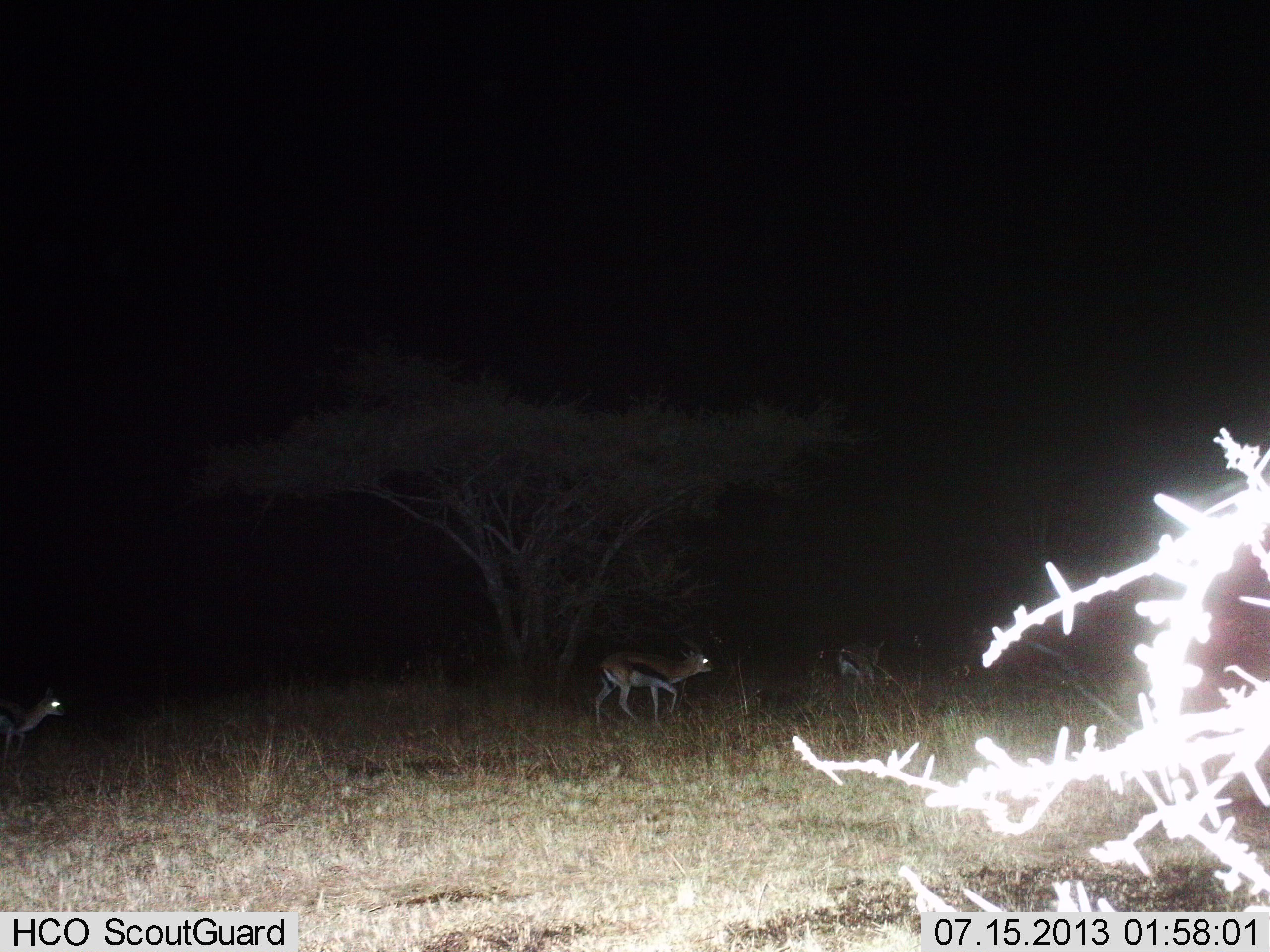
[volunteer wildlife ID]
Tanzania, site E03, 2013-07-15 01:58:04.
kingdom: Animalia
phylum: Chordata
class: Mammalia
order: Artiodactyla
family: Bovidae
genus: Eudorcas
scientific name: Eudorcas thomsonii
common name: thomson's gazelle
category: gazellethomsons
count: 3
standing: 33%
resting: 0%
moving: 89%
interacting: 0%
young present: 0%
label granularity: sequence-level